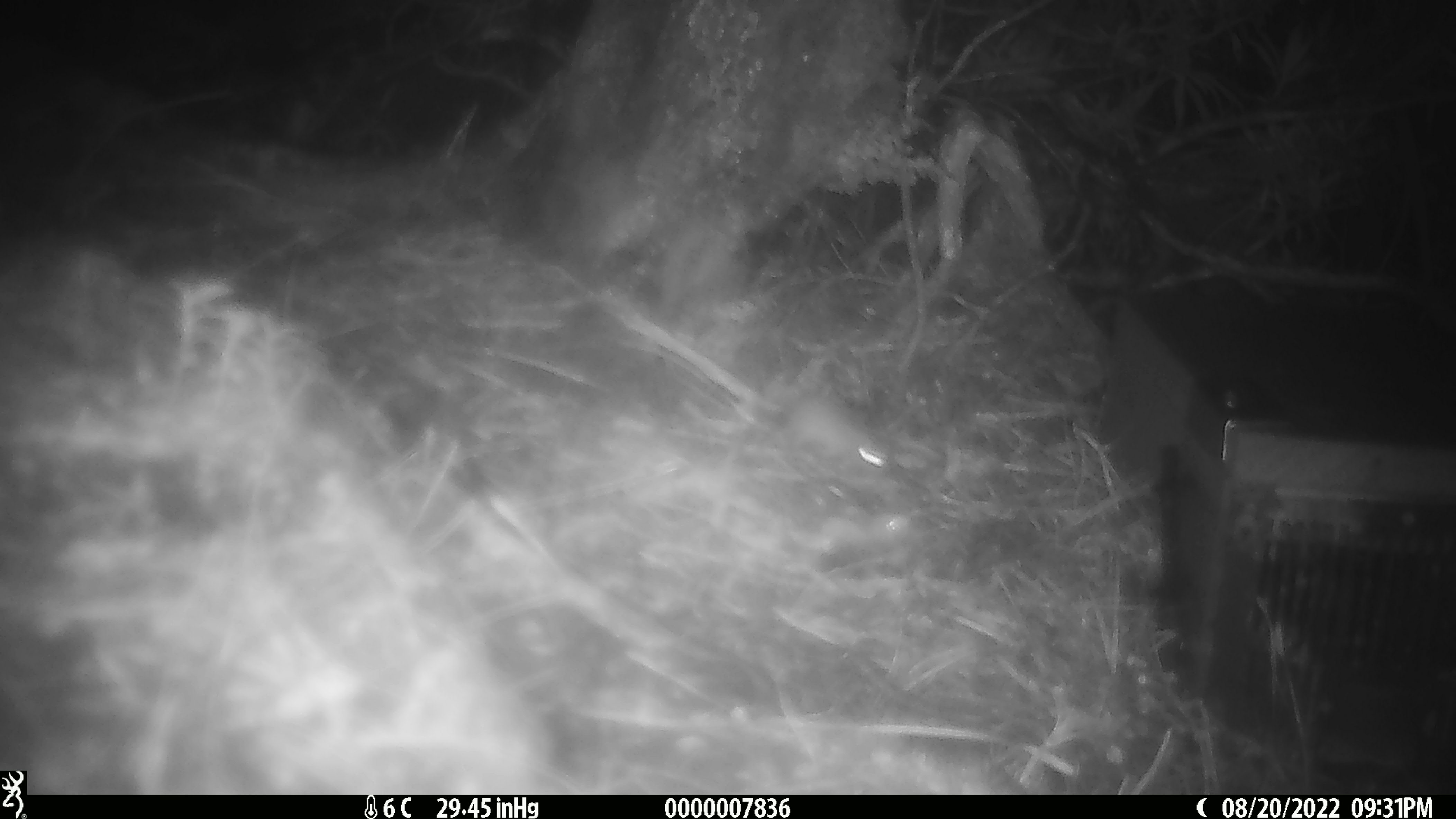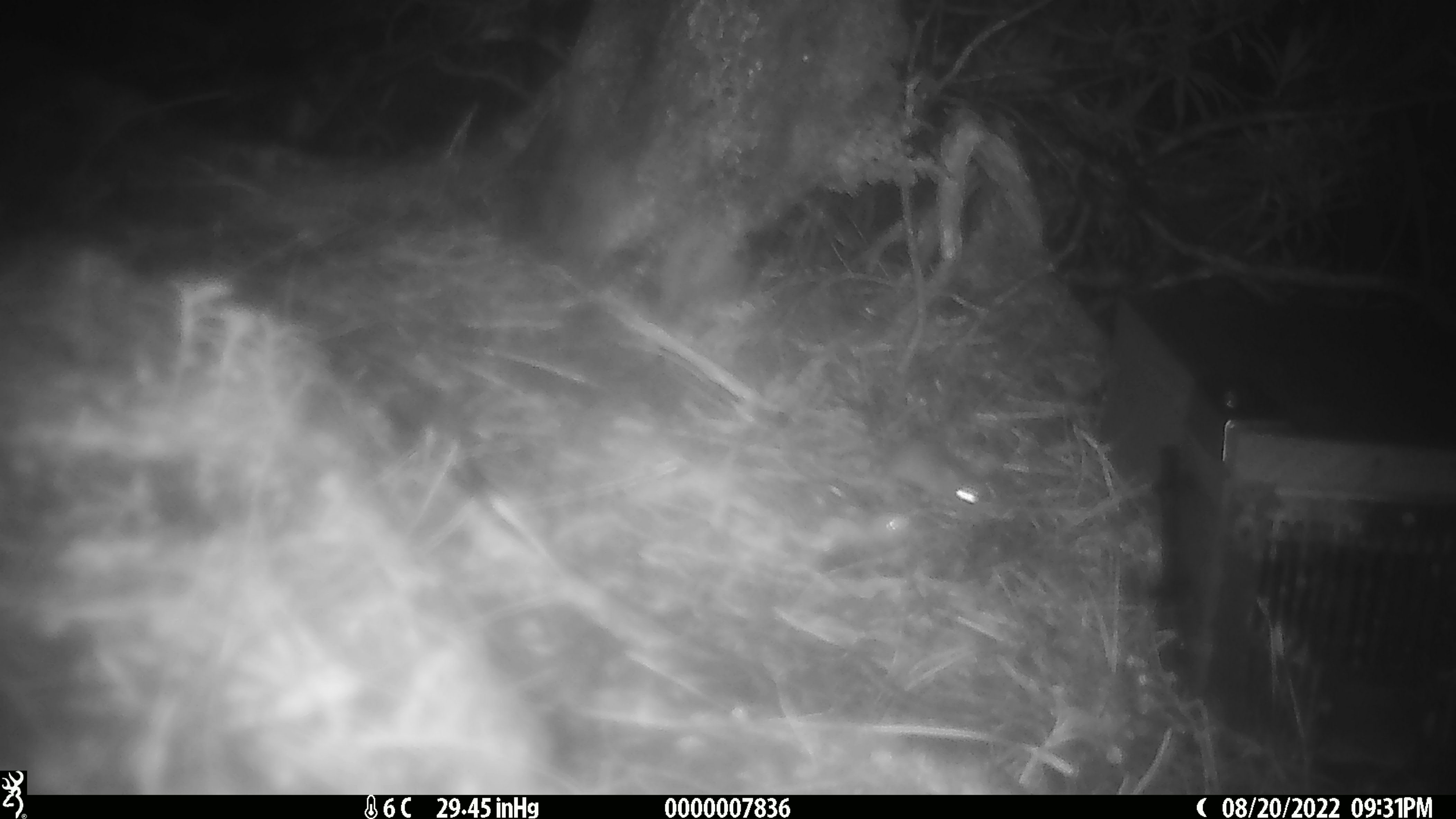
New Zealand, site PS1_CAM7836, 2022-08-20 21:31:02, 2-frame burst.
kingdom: Animalia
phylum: Chordata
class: Mammalia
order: Rodentia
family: Muridae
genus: Mus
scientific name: Mus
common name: mouse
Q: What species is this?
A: Mouse (Mus).